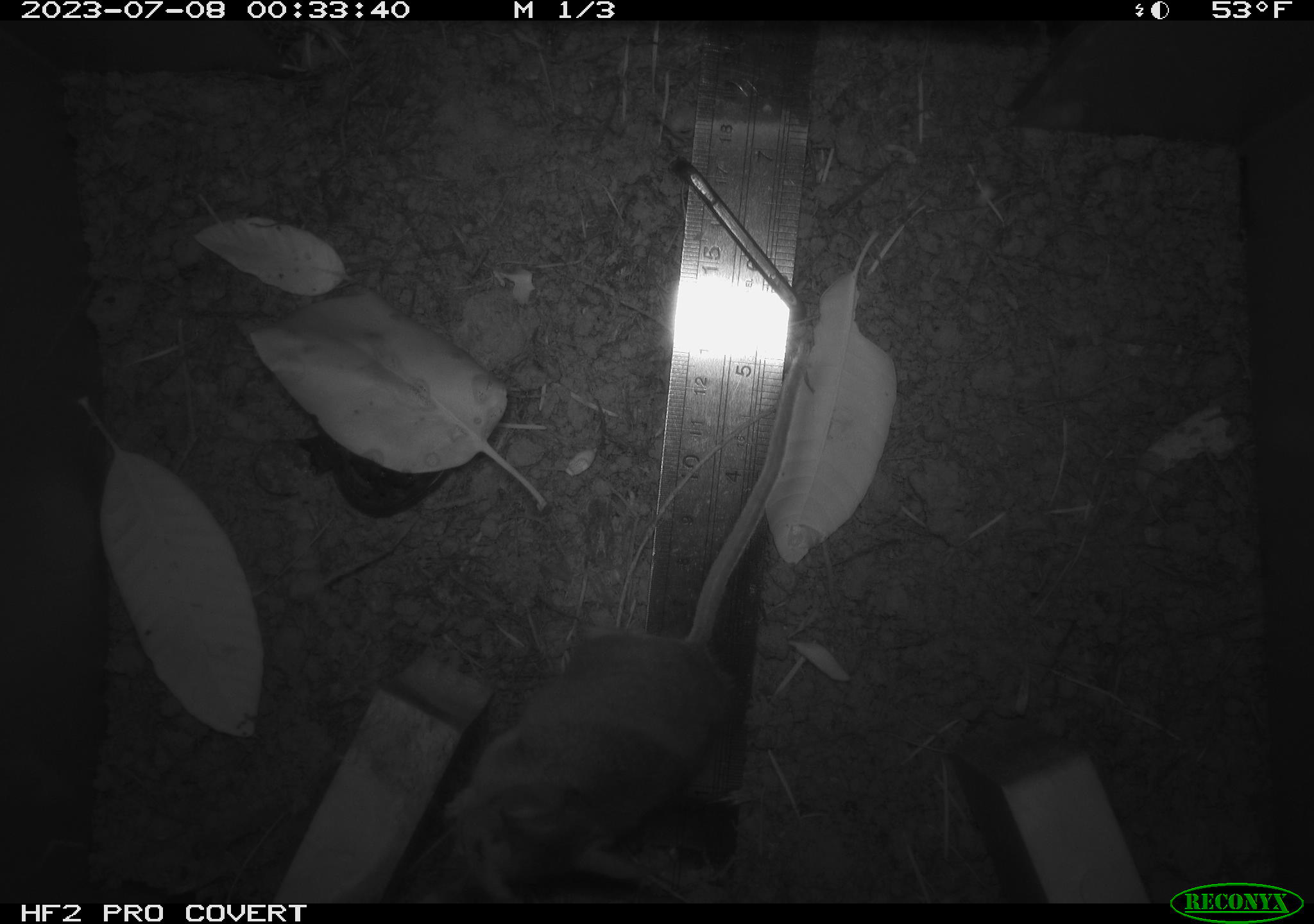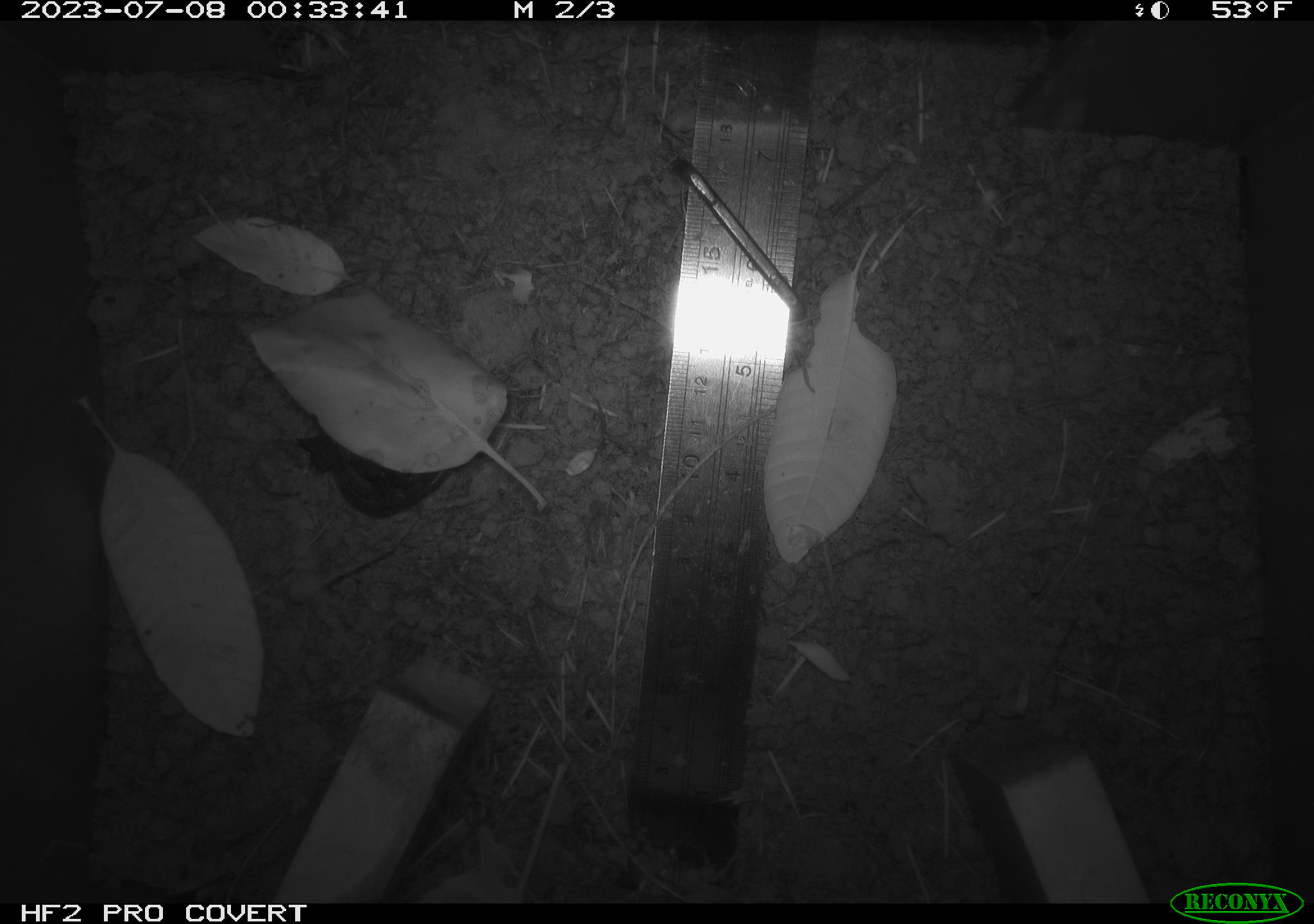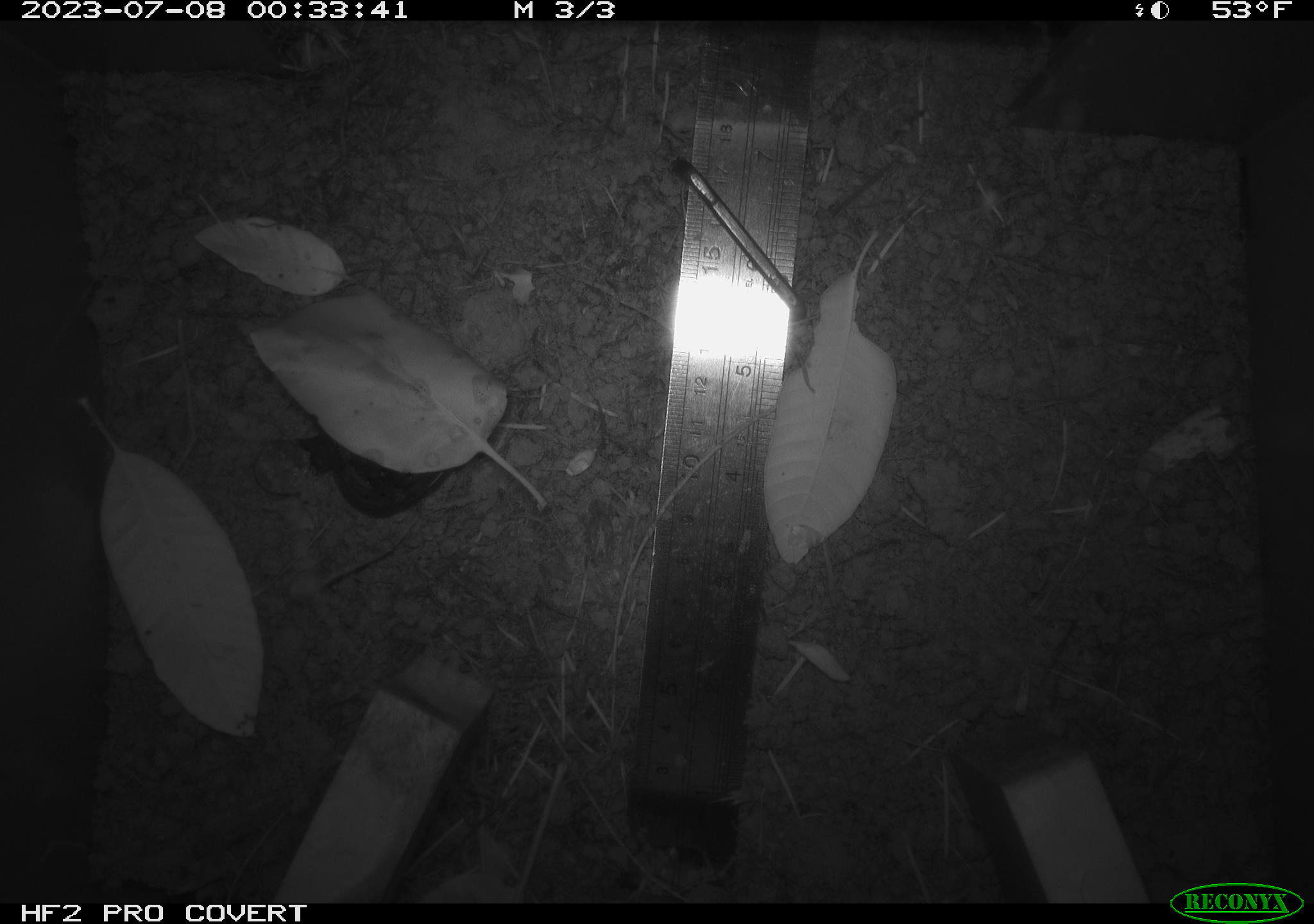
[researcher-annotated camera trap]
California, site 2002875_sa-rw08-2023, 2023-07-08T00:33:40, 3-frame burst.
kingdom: Animalia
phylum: Chordata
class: Mammalia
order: Rodentia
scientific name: Rodentia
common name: mouse species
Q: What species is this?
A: Mouse species (Rodentia).